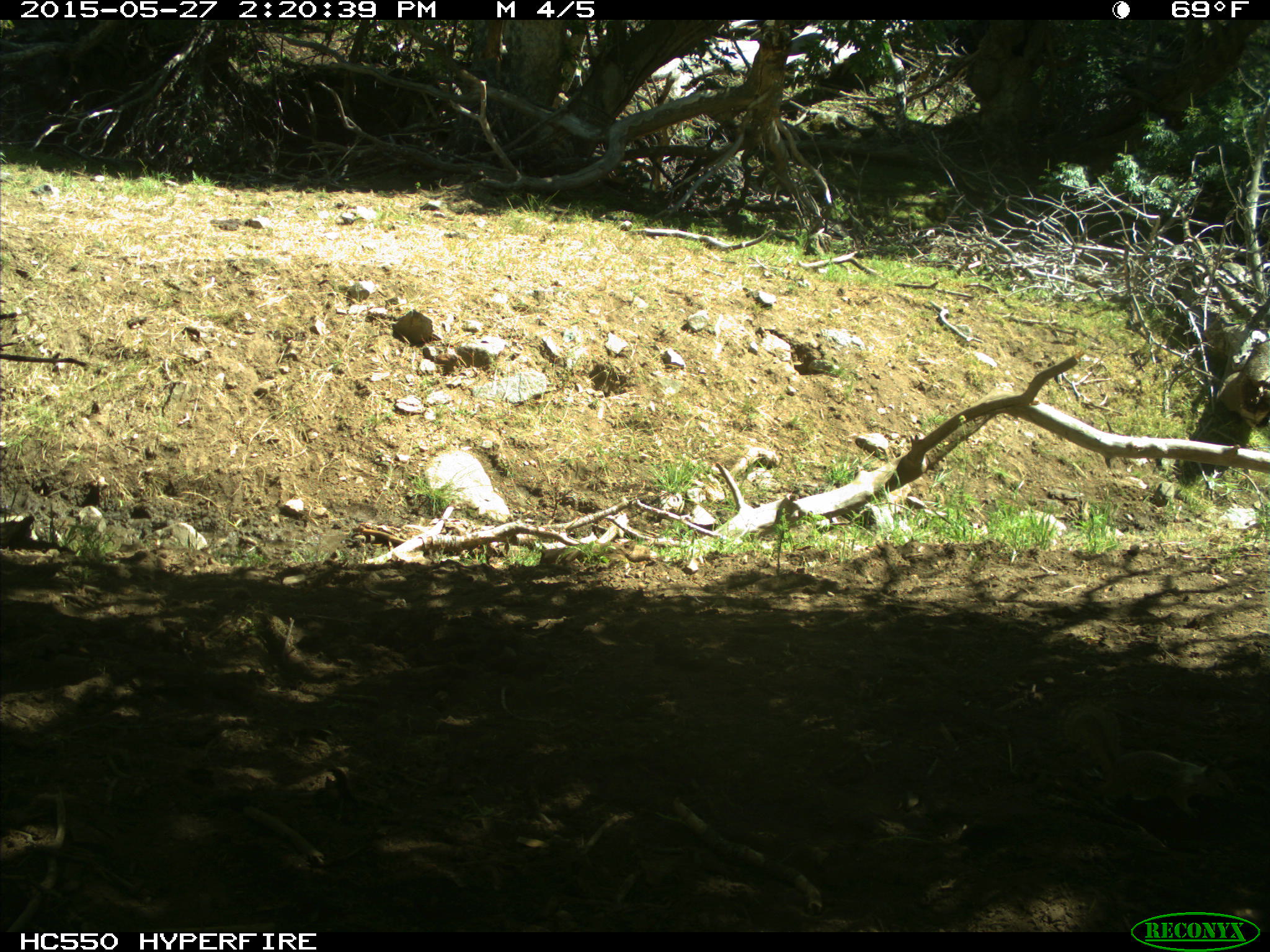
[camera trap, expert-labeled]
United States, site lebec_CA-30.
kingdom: Animalia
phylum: Chordata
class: Mammalia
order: Rodentia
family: Sciuridae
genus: Otospermophilus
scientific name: Otospermophilus beecheyi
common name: california ground squirrel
Otospermophilus beecheyi (california ground squirrel).